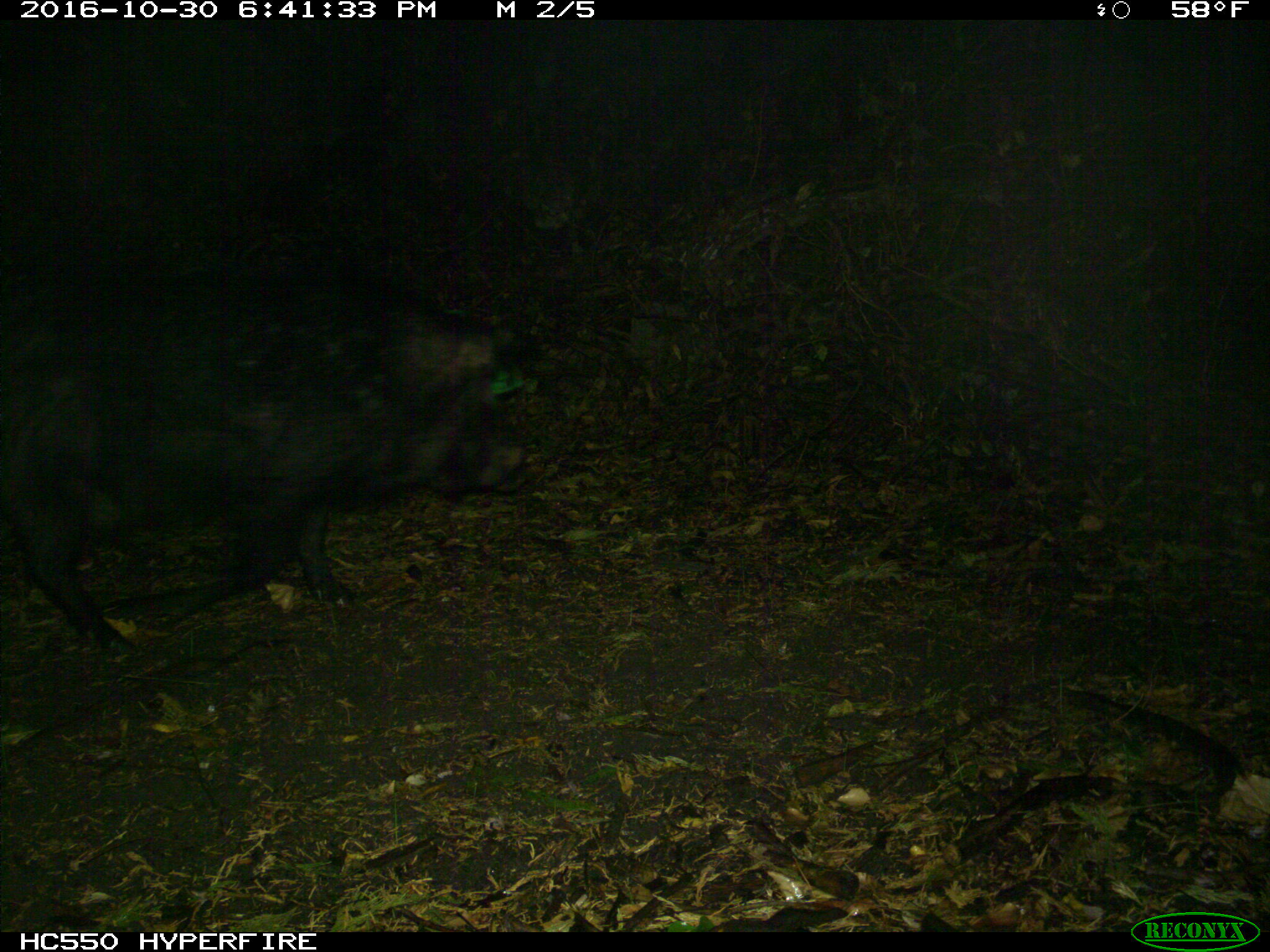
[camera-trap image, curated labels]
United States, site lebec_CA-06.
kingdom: Animalia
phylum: Chordata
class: Mammalia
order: Artiodactyla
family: Suidae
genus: Sus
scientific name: Sus scrofa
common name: wild boar